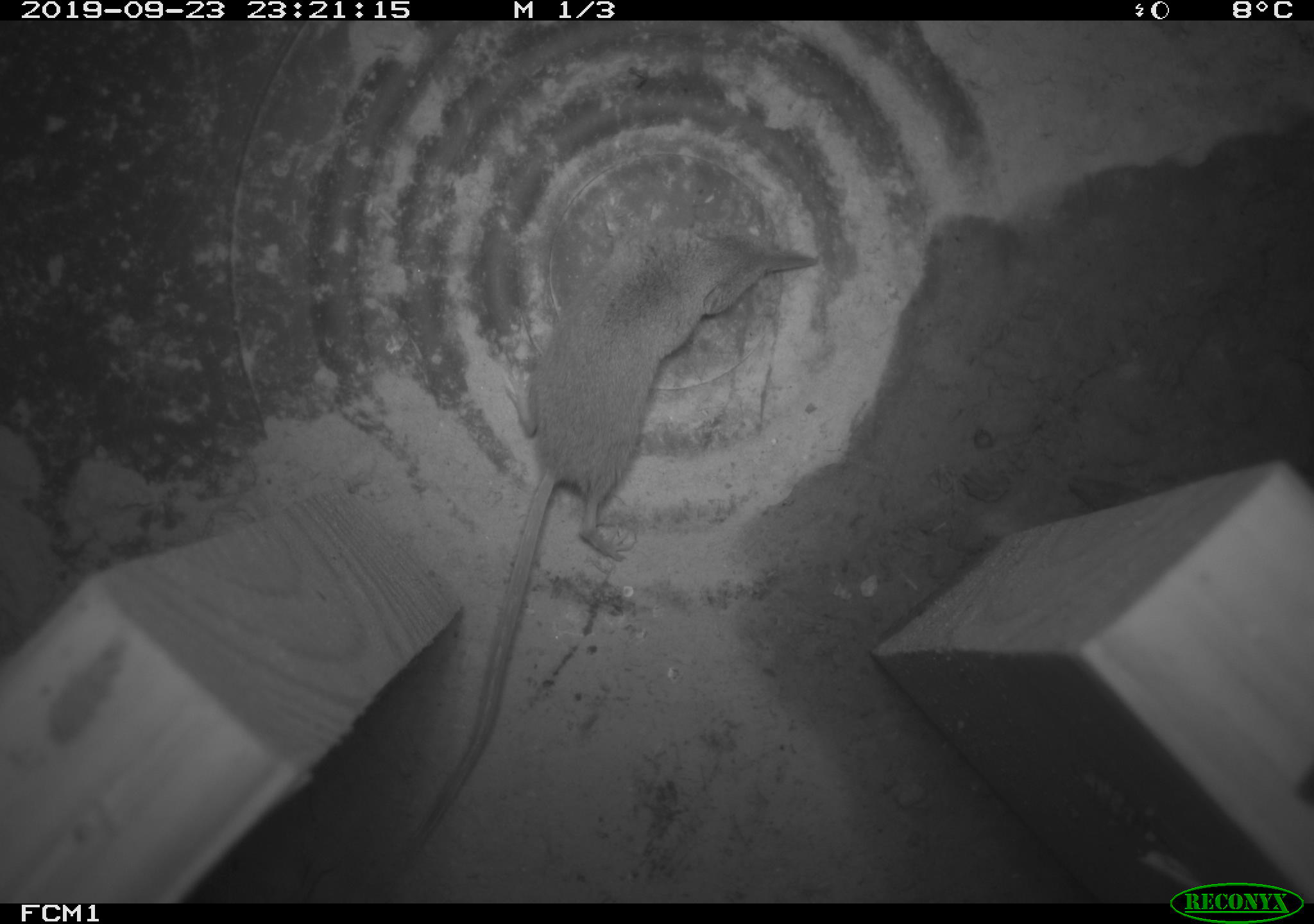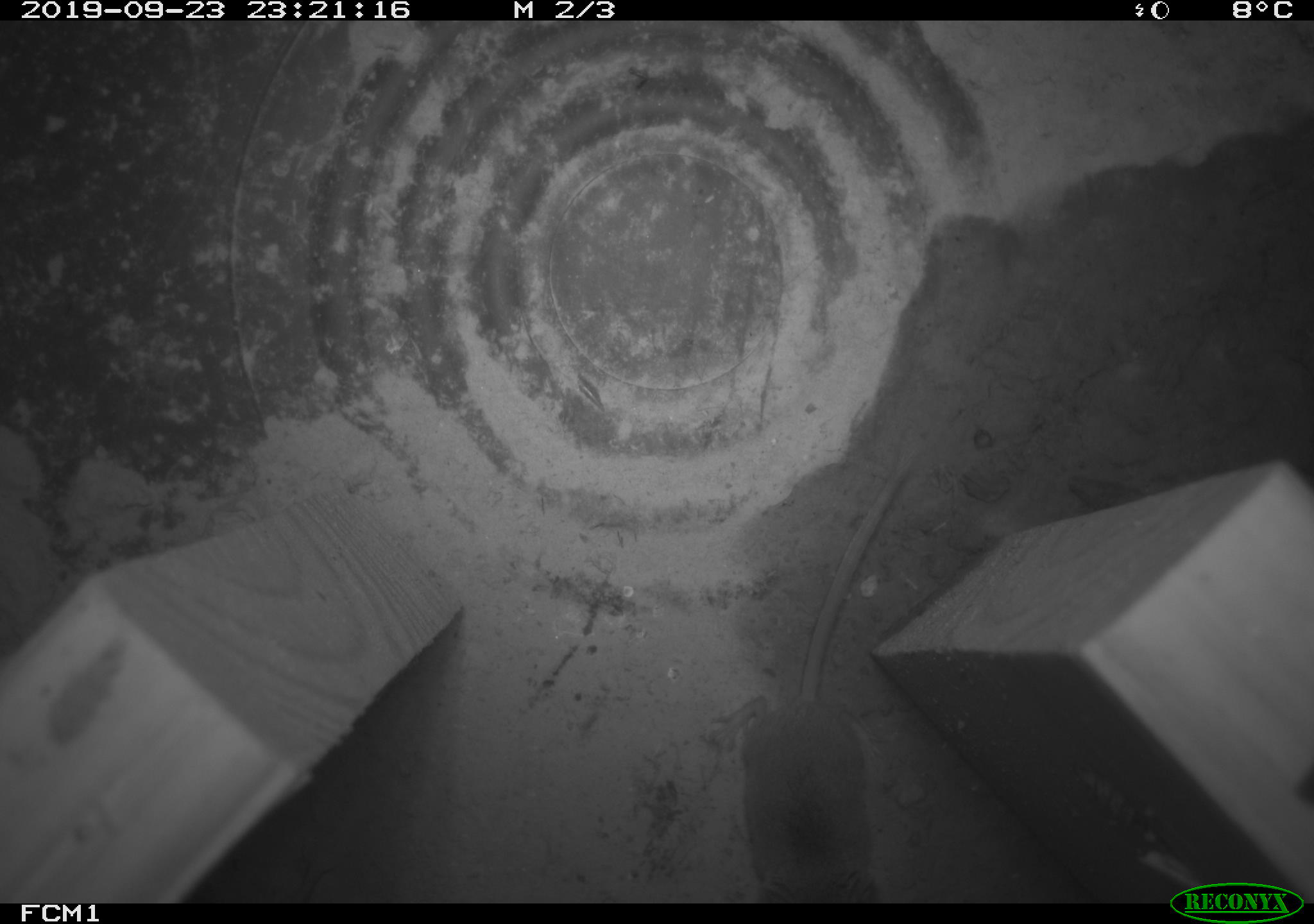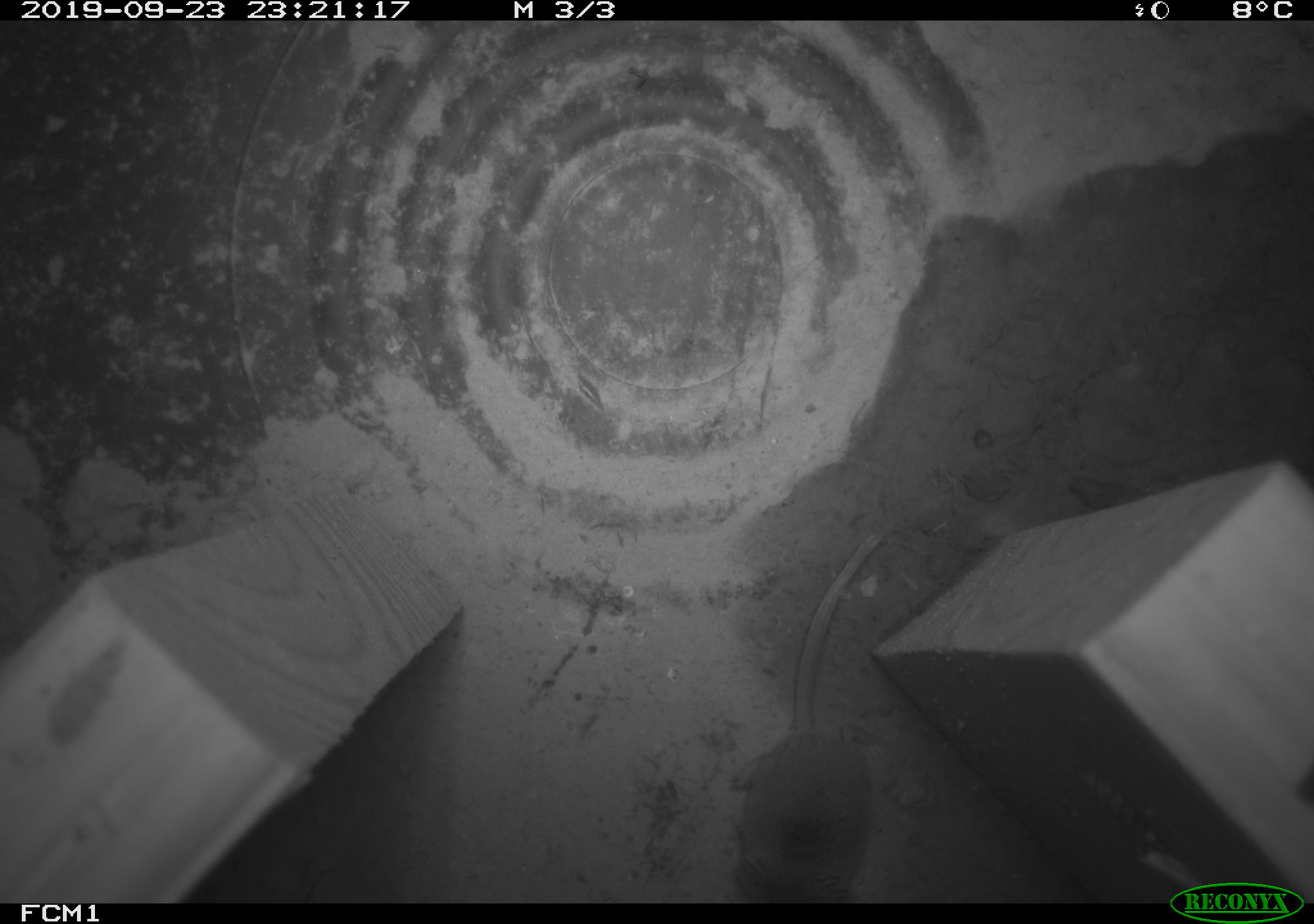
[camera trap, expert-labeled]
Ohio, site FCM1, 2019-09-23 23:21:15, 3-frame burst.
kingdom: Animalia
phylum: Chordata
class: Mammalia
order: Eulipotyphla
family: Soricidae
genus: Sorex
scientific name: Sorex cinereus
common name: masked shrew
Masked shrew (Sorex cinereus).